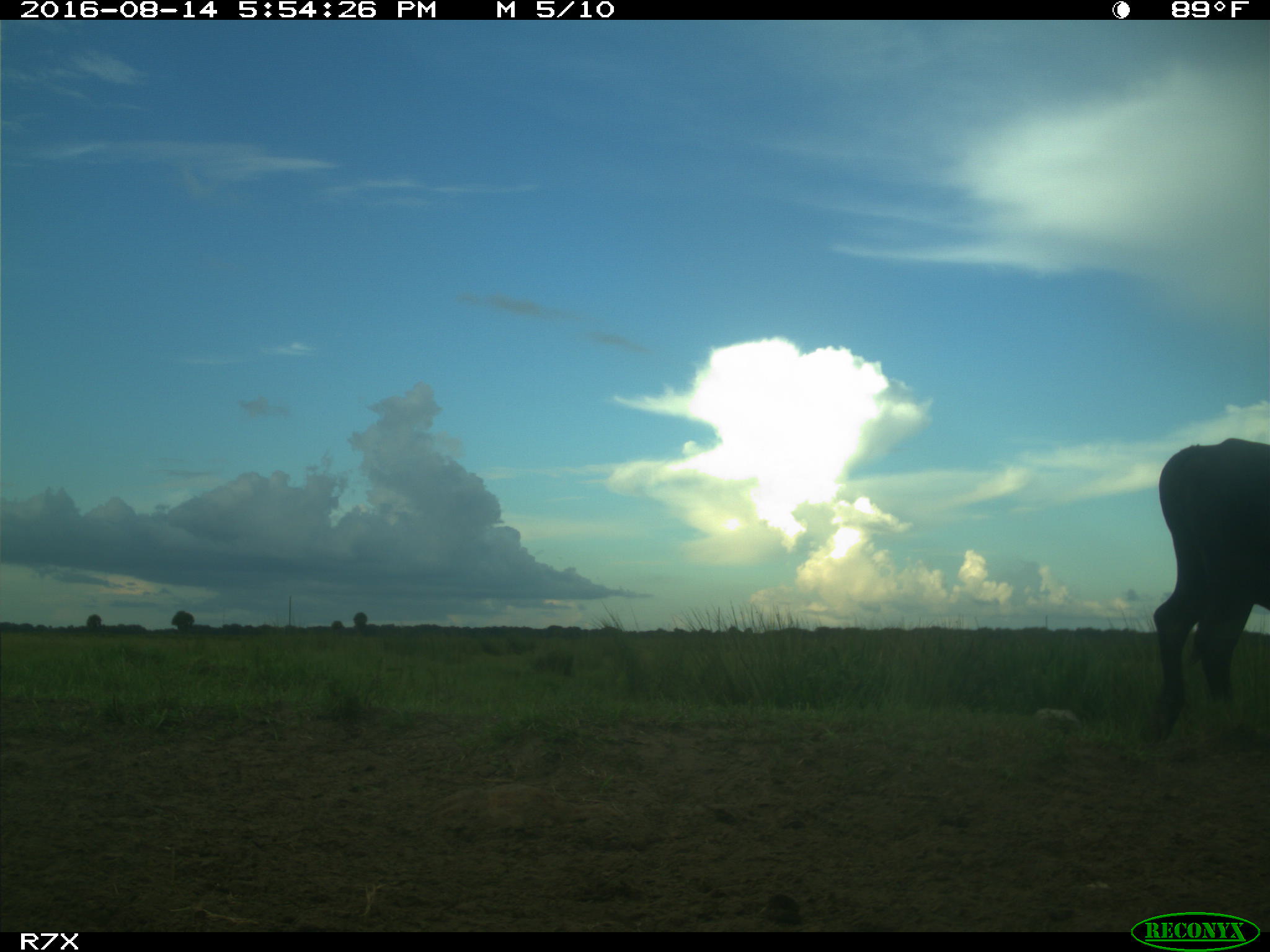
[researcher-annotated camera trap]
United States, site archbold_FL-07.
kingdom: Animalia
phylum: Chordata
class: Mammalia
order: Artiodactyla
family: Bovidae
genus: Bos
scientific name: Bos taurus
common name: domestic cow